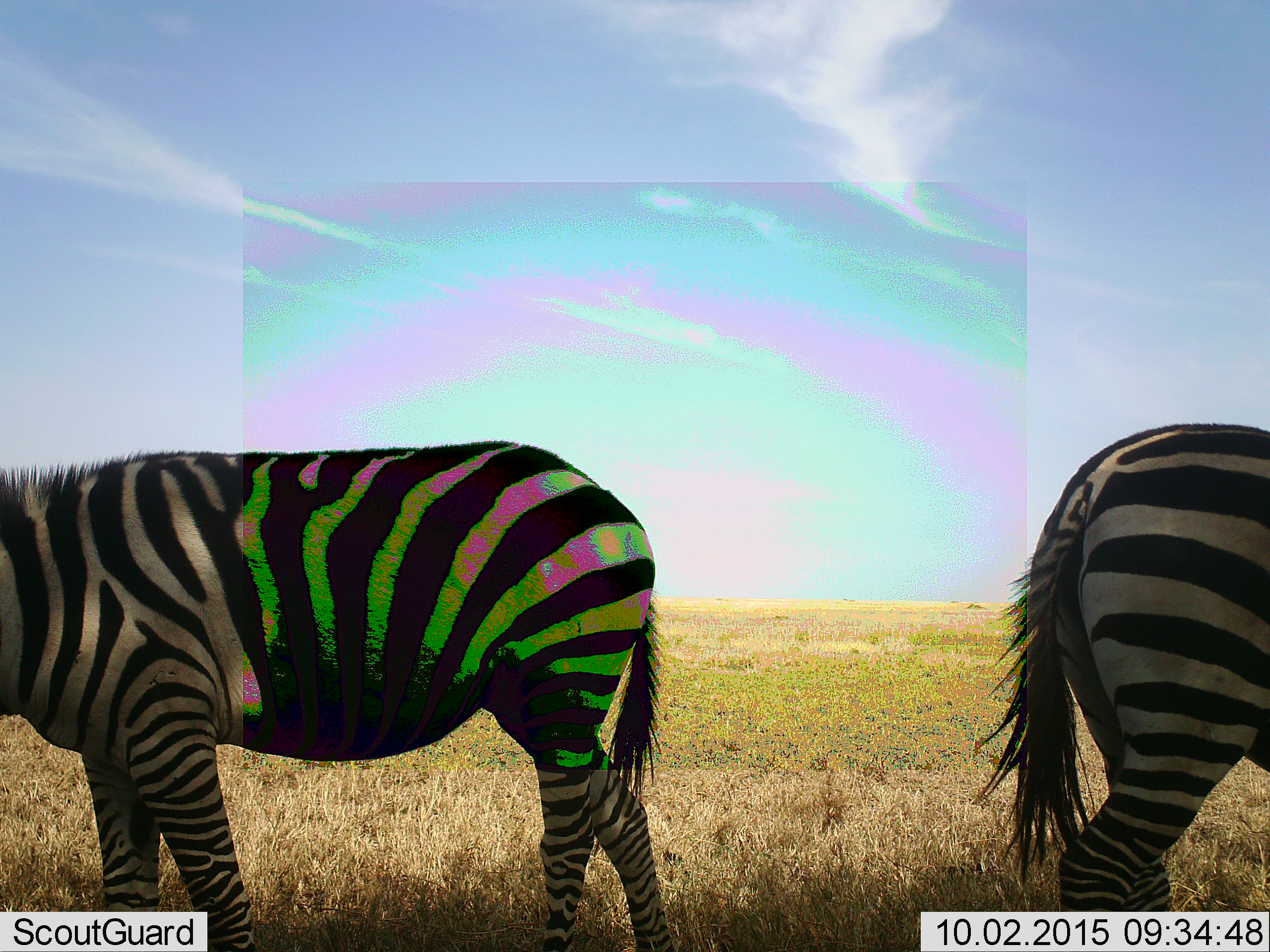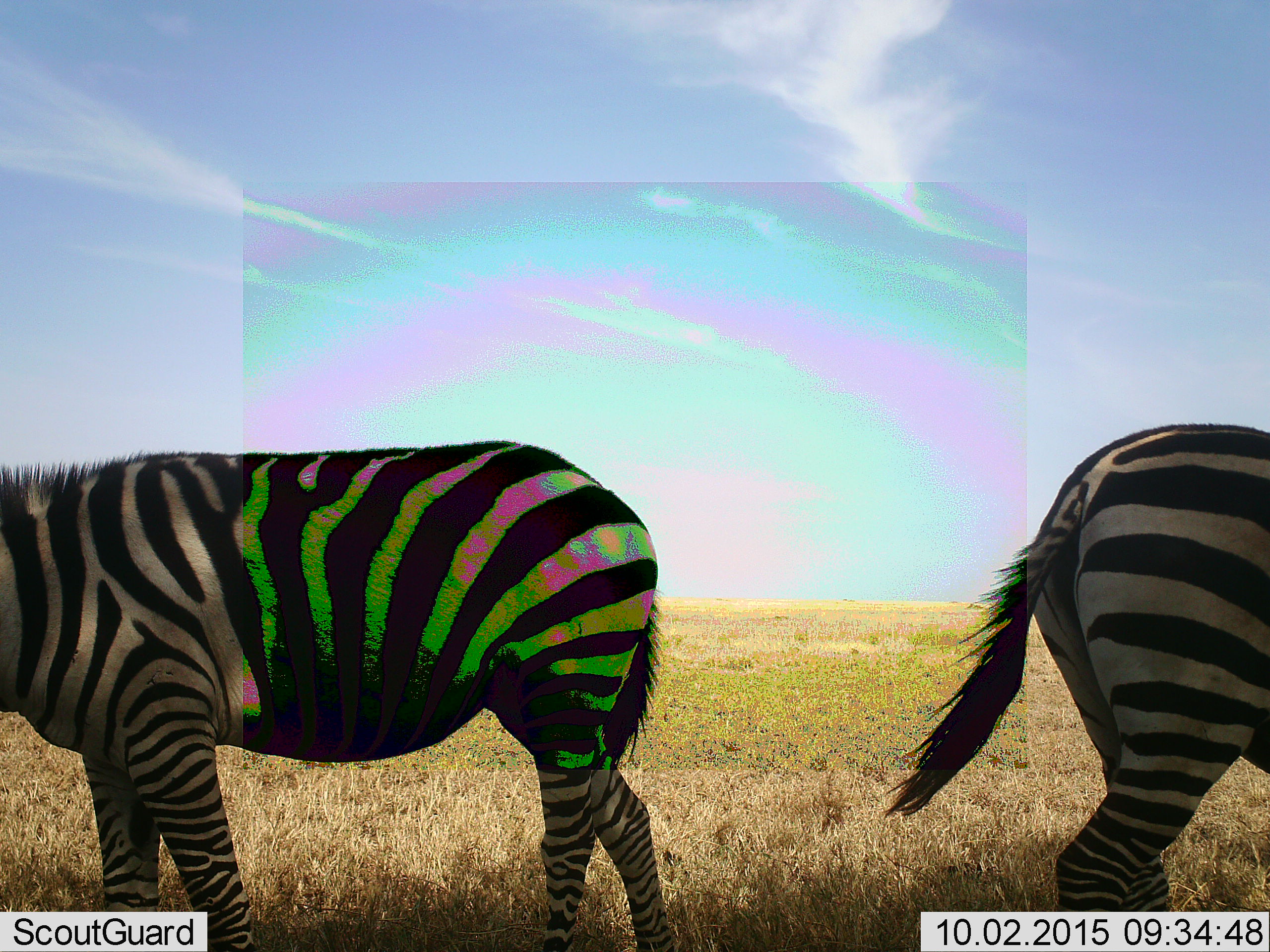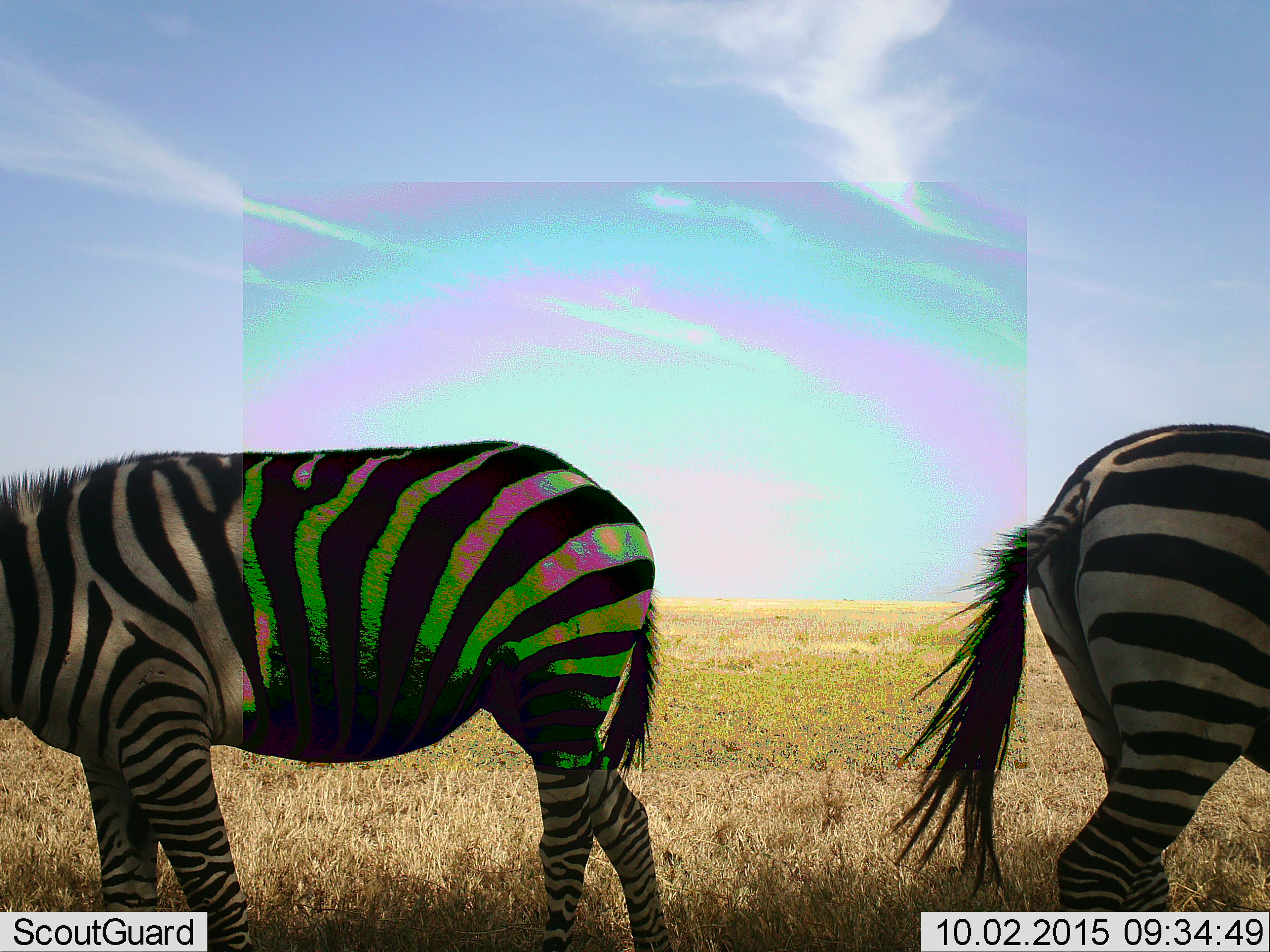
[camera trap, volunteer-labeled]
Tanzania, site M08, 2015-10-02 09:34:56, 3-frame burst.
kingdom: Animalia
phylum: Chordata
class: Mammalia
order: Perissodactyla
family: Equidae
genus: Equus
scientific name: Equus quagga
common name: plains zebra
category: zebra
Zebra (plains zebra) (Equus quagga), count 2. Behavior (volunteer vote fractions): standing 80%, resting 0%, moving 10%, interacting 10%. Young present (vote fraction): 0%. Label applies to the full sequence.